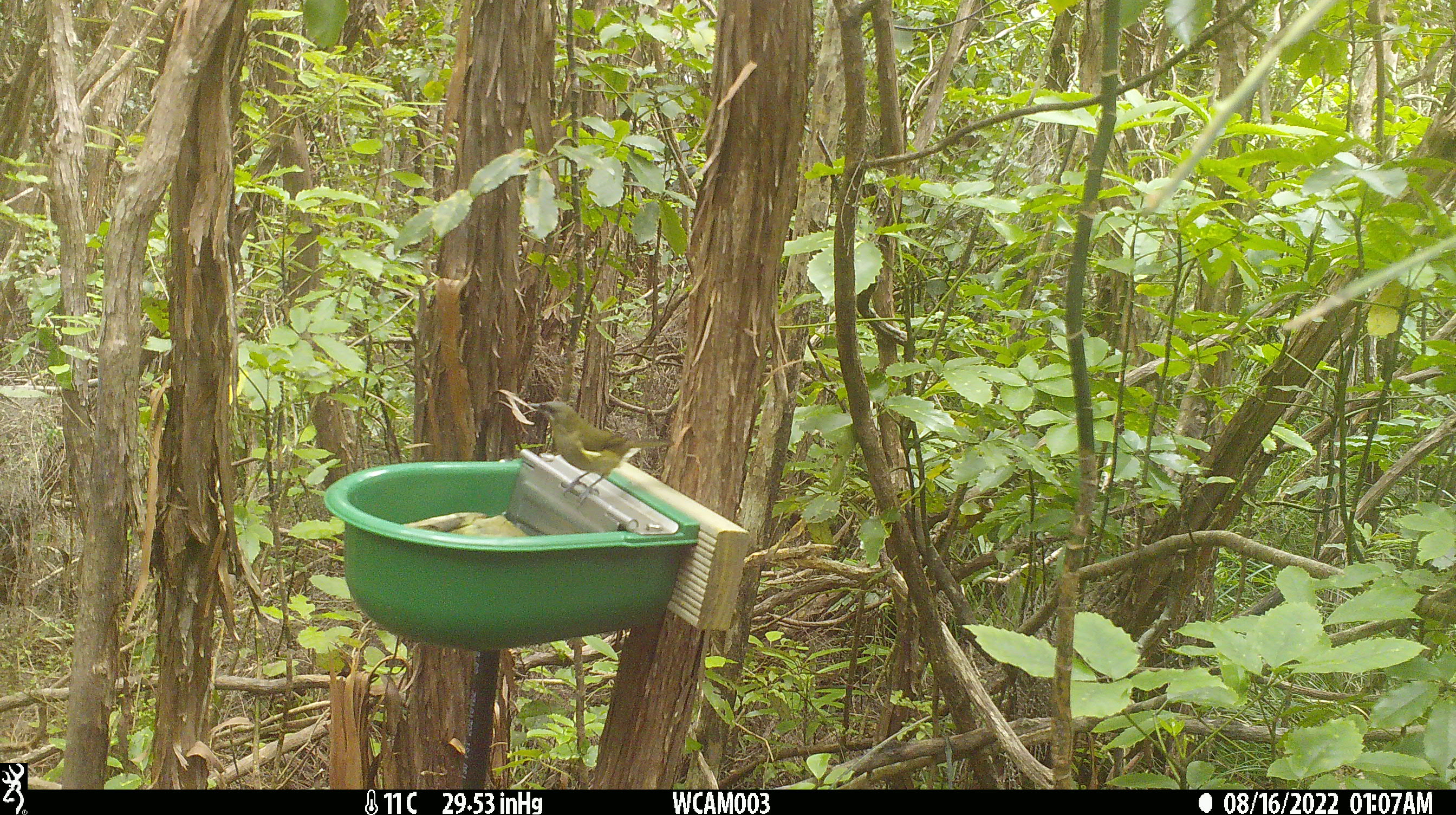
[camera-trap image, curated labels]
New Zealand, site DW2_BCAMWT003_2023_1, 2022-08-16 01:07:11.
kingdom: Animalia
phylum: Chordata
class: Aves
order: Passeriformes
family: Meliphagidae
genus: Anthornis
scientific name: Anthornis melanura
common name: new zealand bellbird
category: bellbird